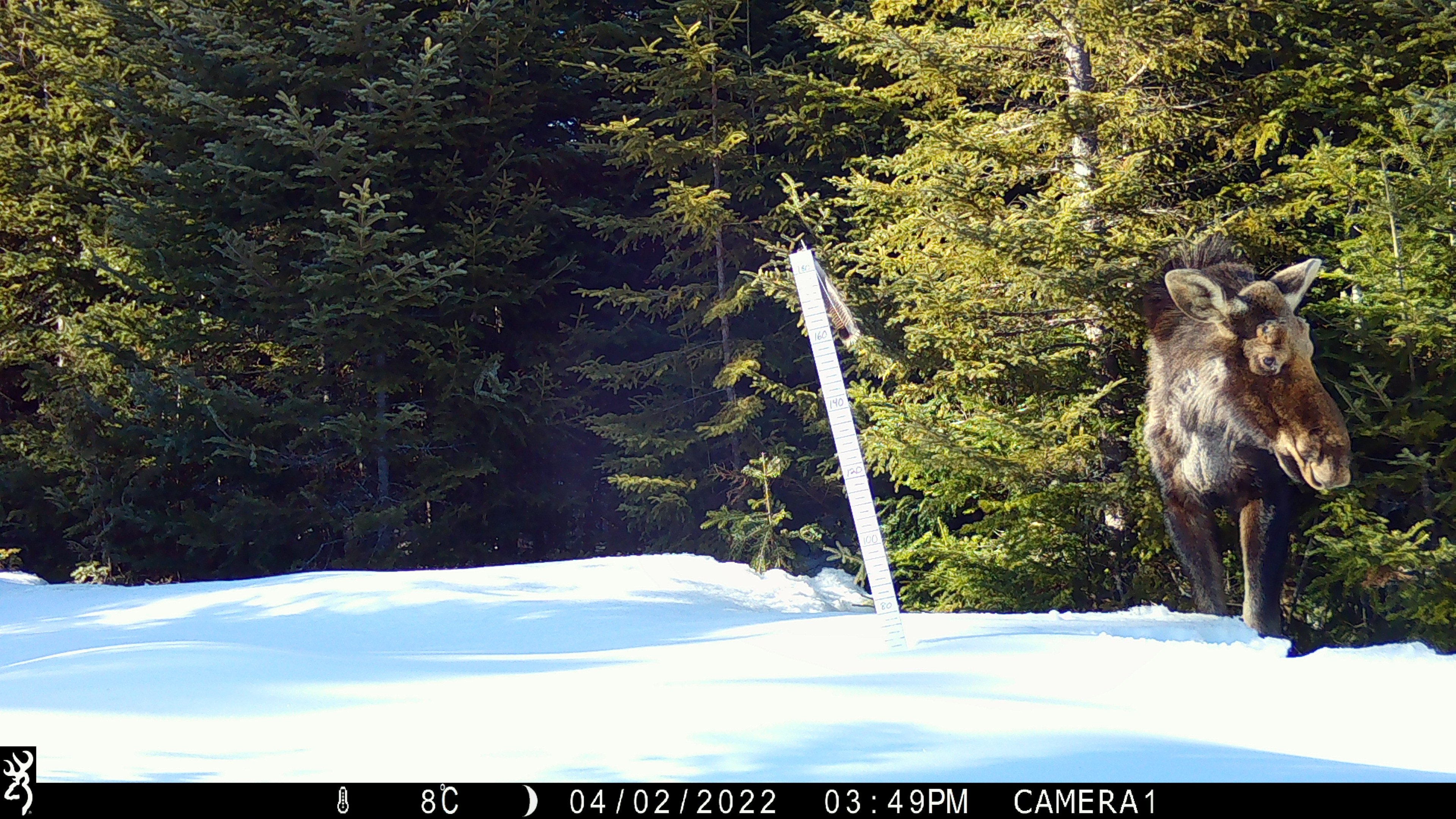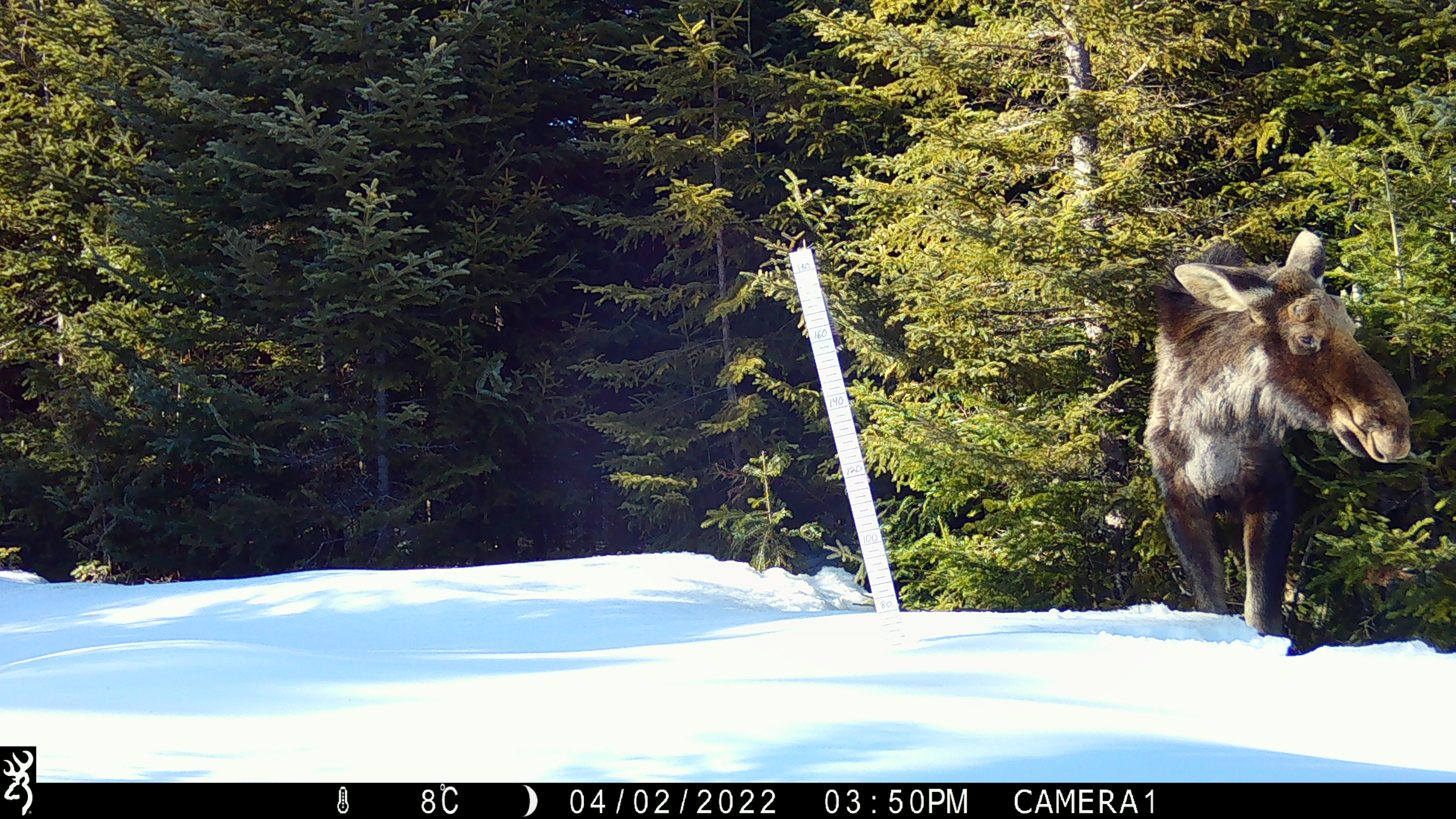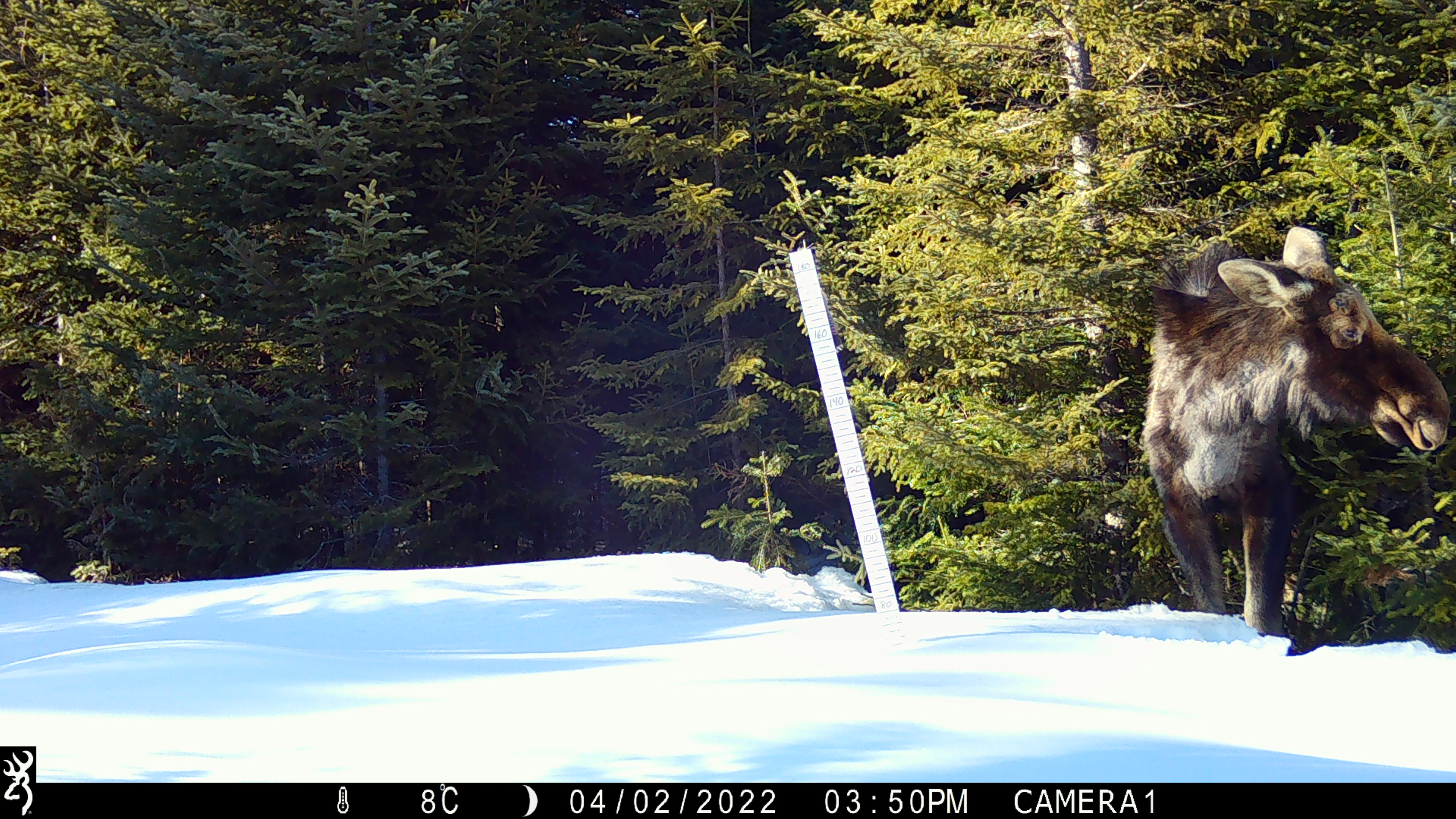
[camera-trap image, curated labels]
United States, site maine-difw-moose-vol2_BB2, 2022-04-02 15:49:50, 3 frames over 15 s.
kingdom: Animalia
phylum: Chordata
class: Mammalia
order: Artiodactyla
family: Cervidae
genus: Alces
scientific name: Alces alces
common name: moose